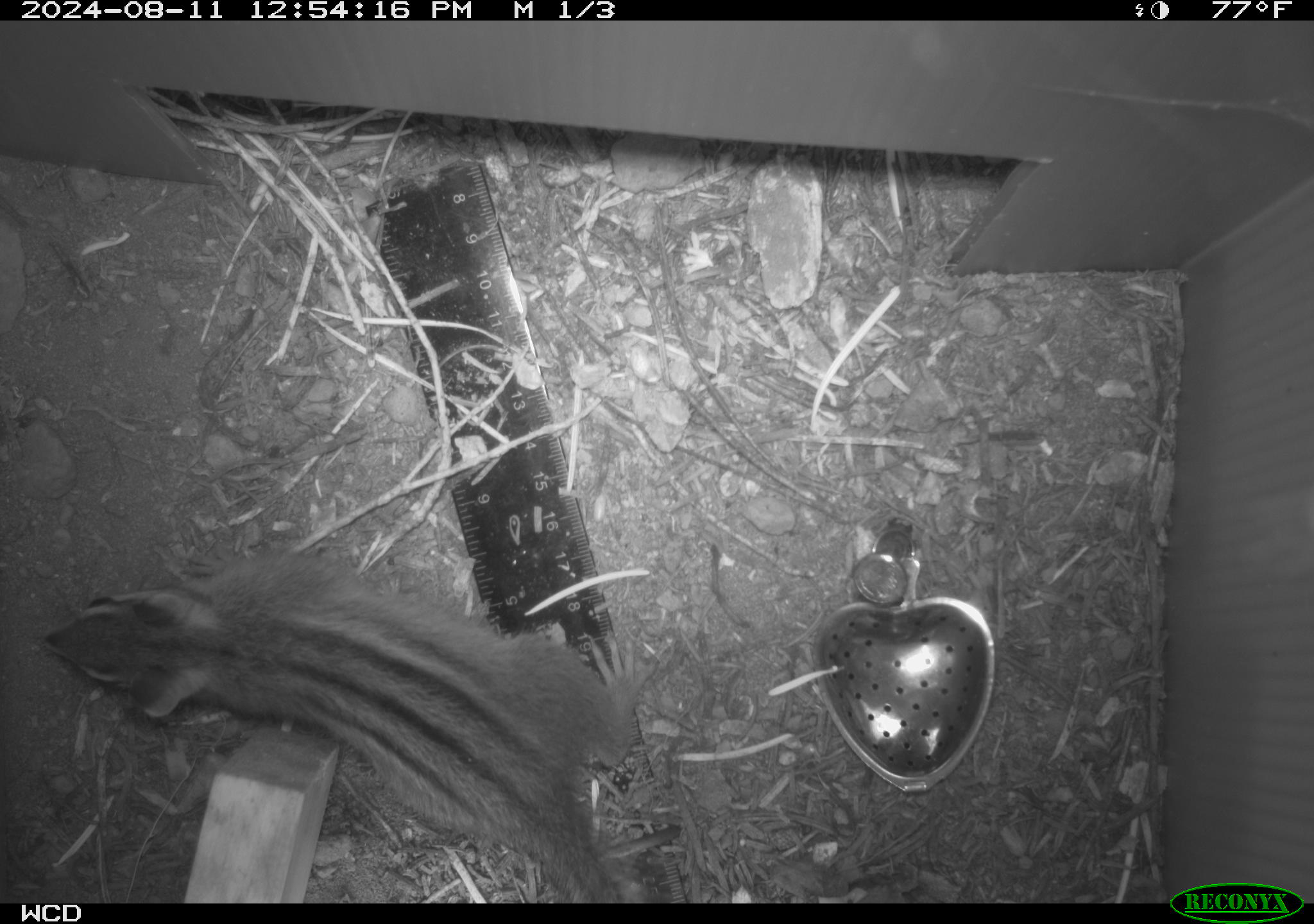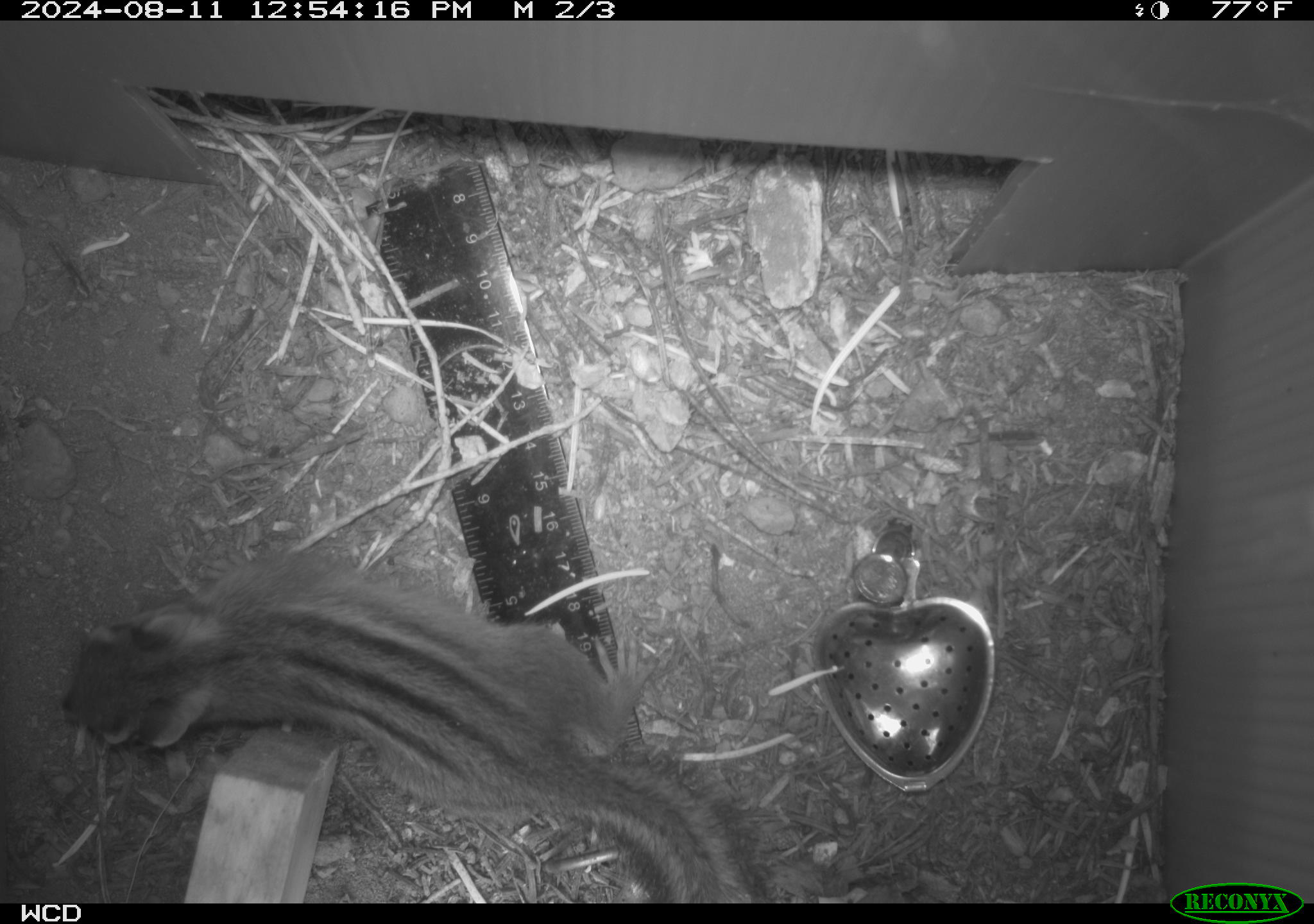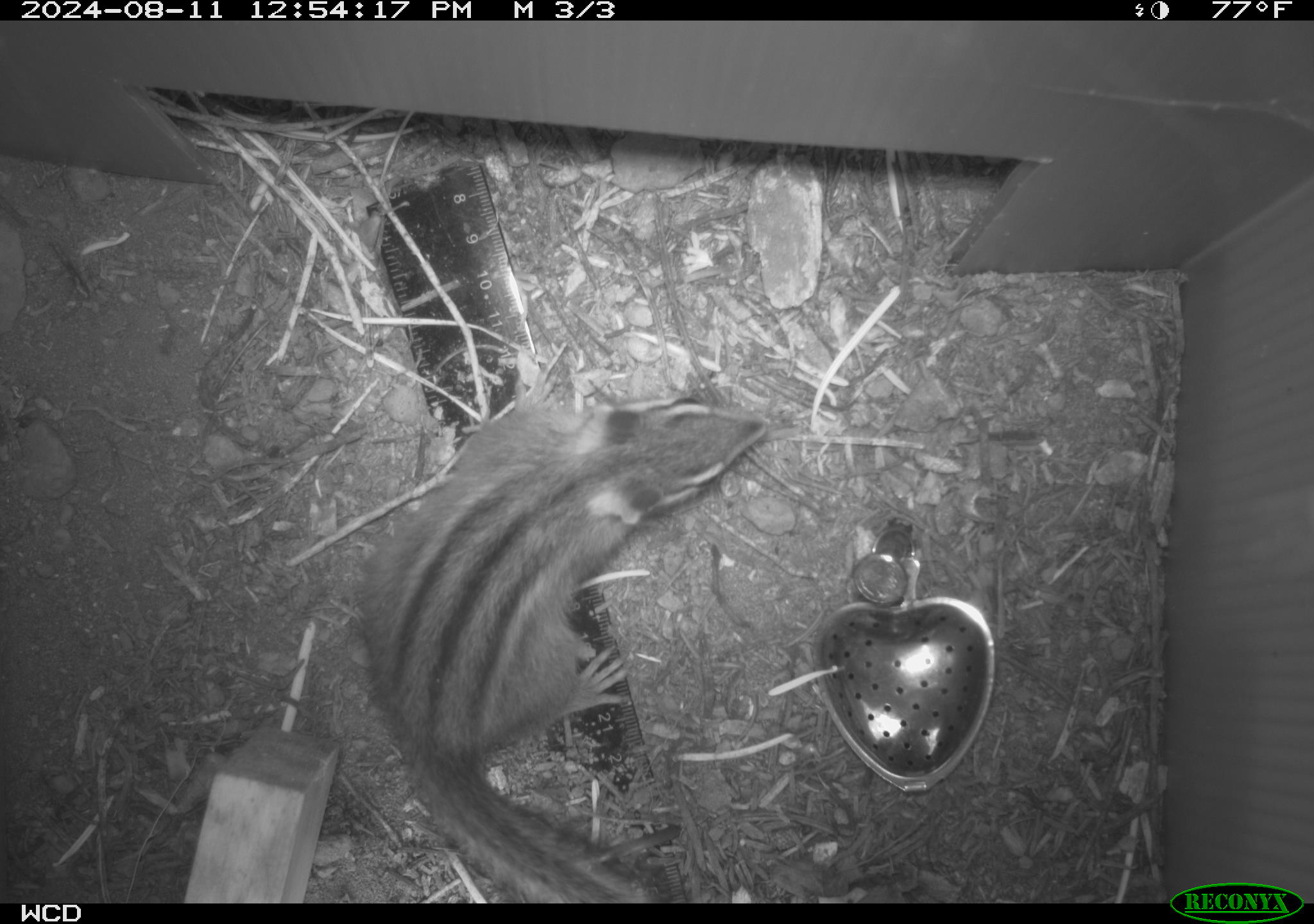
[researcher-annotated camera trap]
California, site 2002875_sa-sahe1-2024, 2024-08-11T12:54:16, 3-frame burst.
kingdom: Animalia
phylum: Chordata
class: Mammalia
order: Rodentia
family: Sciuridae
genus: Neotamias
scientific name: Neotamias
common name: western chipmunks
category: neotamias species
Neotamias species (western chipmunks) (Neotamias).